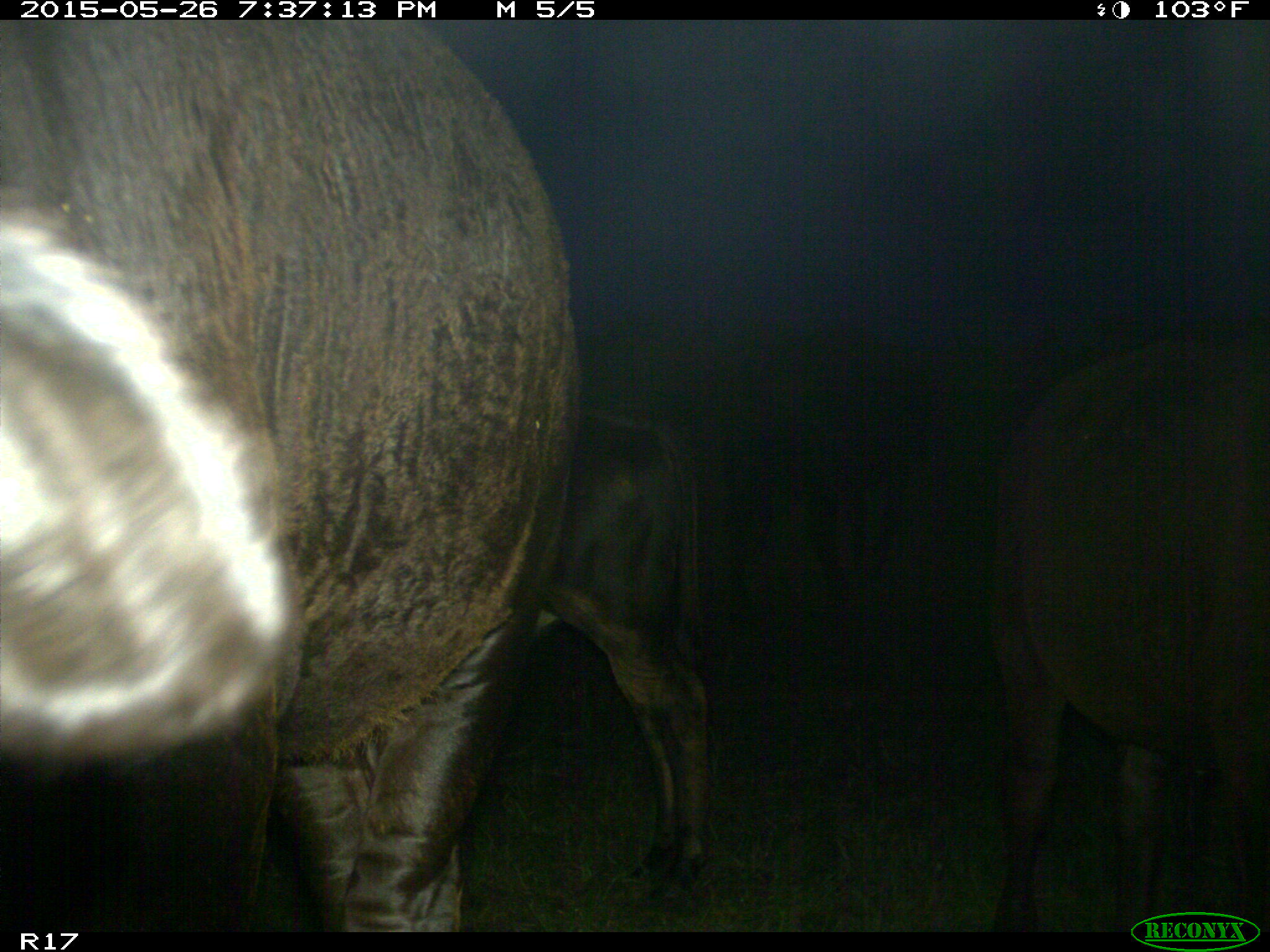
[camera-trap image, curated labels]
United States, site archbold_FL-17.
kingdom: Animalia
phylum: Chordata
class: Mammalia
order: Artiodactyla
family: Bovidae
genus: Bos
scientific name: Bos taurus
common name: domestic cow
Bos taurus (domestic cow).